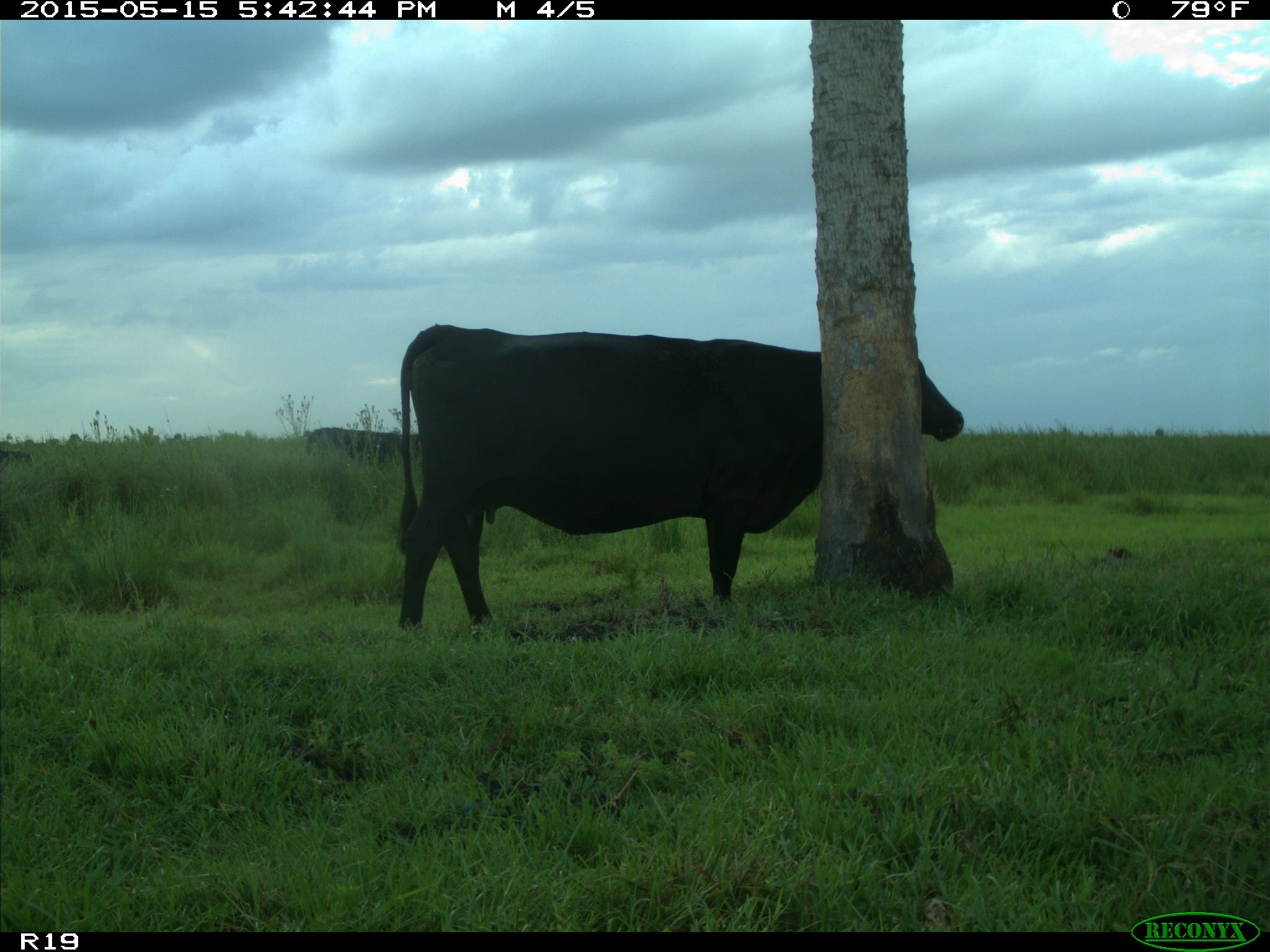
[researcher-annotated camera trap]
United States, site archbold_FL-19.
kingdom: Animalia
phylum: Chordata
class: Mammalia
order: Artiodactyla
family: Bovidae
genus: Bos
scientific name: Bos taurus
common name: domestic cow